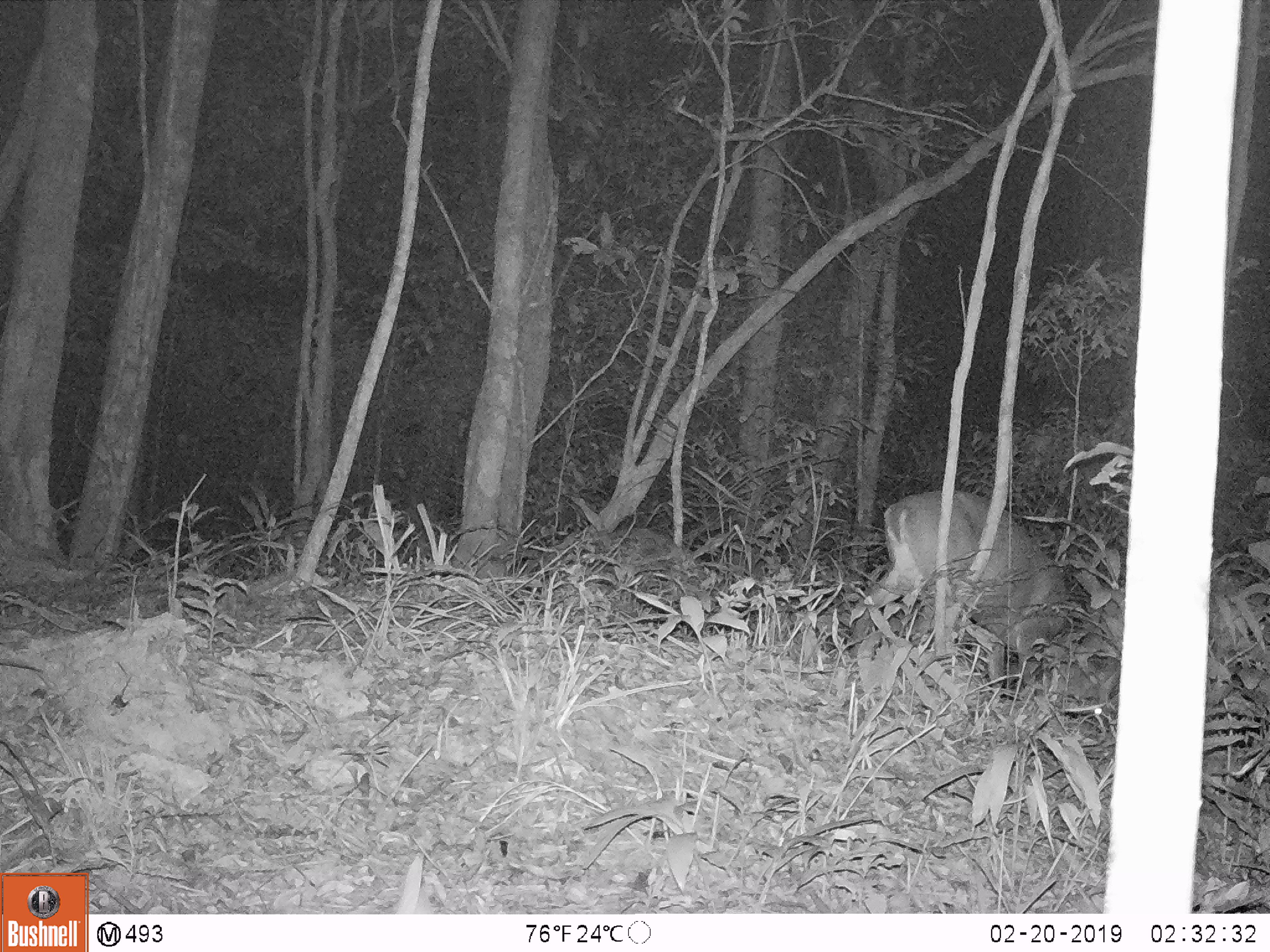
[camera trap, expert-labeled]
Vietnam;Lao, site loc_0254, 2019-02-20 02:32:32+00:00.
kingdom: Animalia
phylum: Chordata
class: Mammalia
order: Artiodactyla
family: Cervidae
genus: Muntiacus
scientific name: Muntiacus vuquangensis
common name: large-antlered muntjac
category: large antlered muntjac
Large antlered muntjac (large-antlered muntjac) (Muntiacus vuquangensis). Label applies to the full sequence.